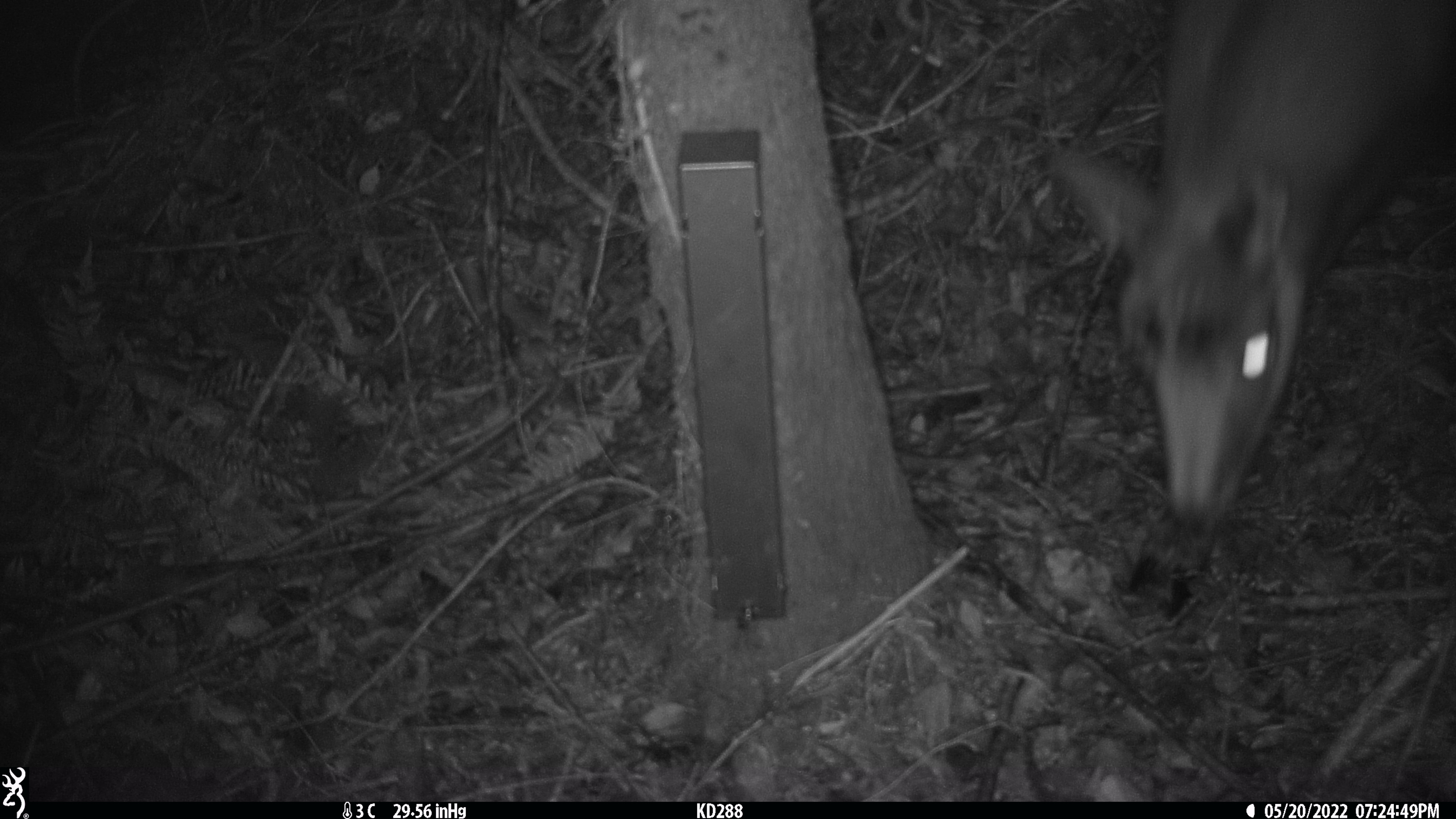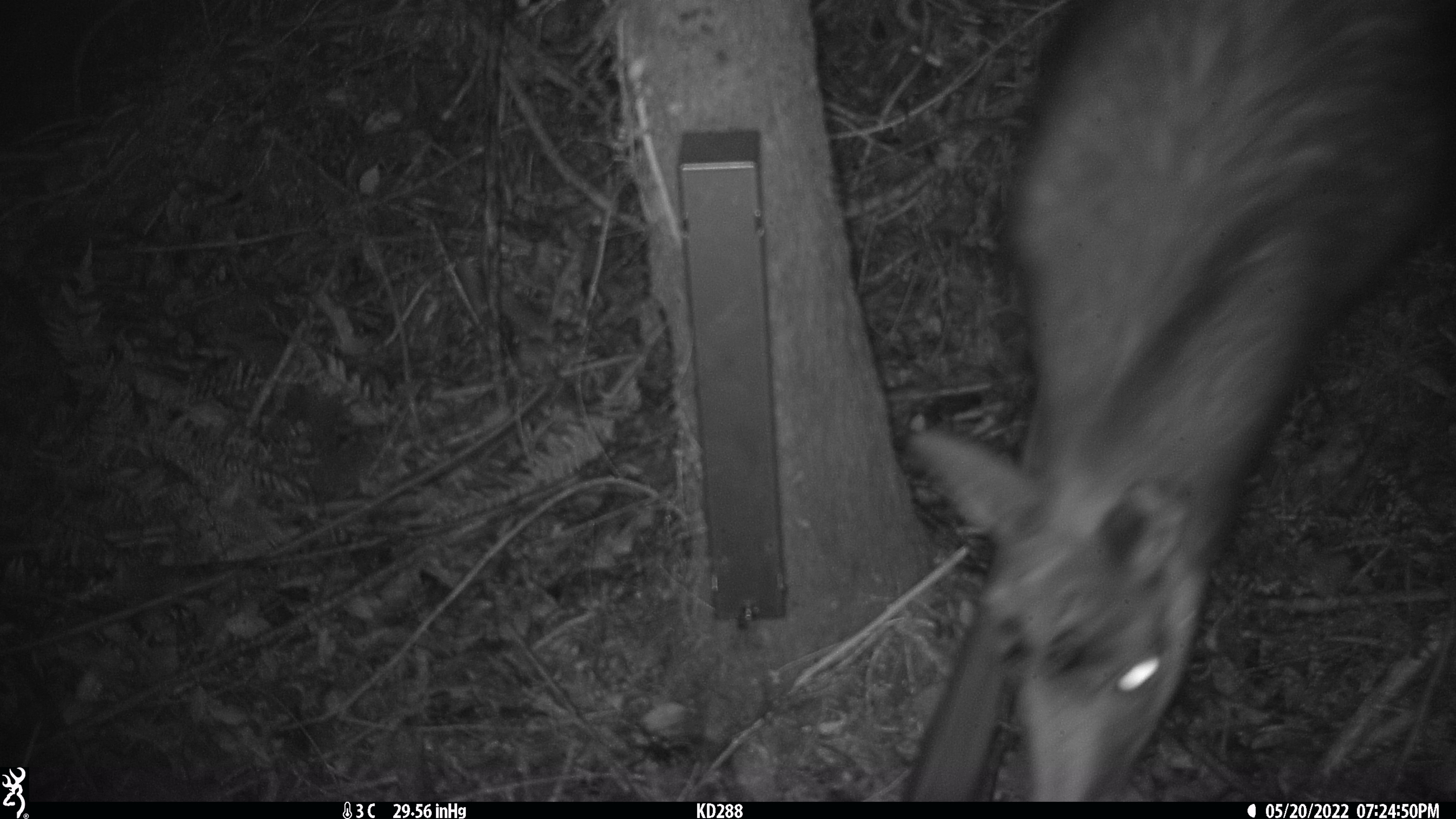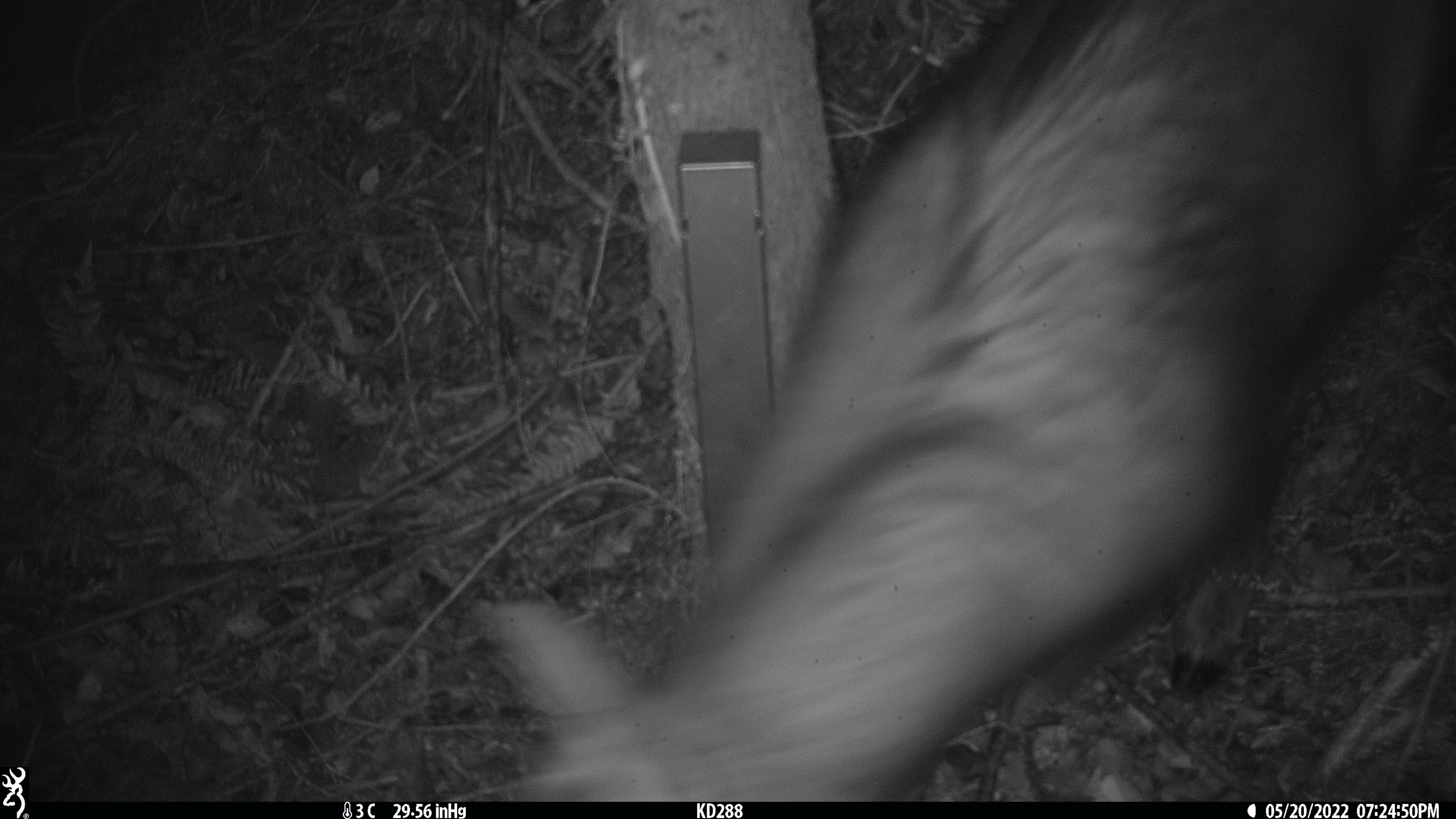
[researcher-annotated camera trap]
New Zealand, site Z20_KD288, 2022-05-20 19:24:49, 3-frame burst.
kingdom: Animalia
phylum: Chordata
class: Mammalia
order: Artiodactyla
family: Bovidae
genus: Rupicapra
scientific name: Rupicapra rupicapra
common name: alpine chamois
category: chamois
Chamois (alpine chamois) (Rupicapra rupicapra).